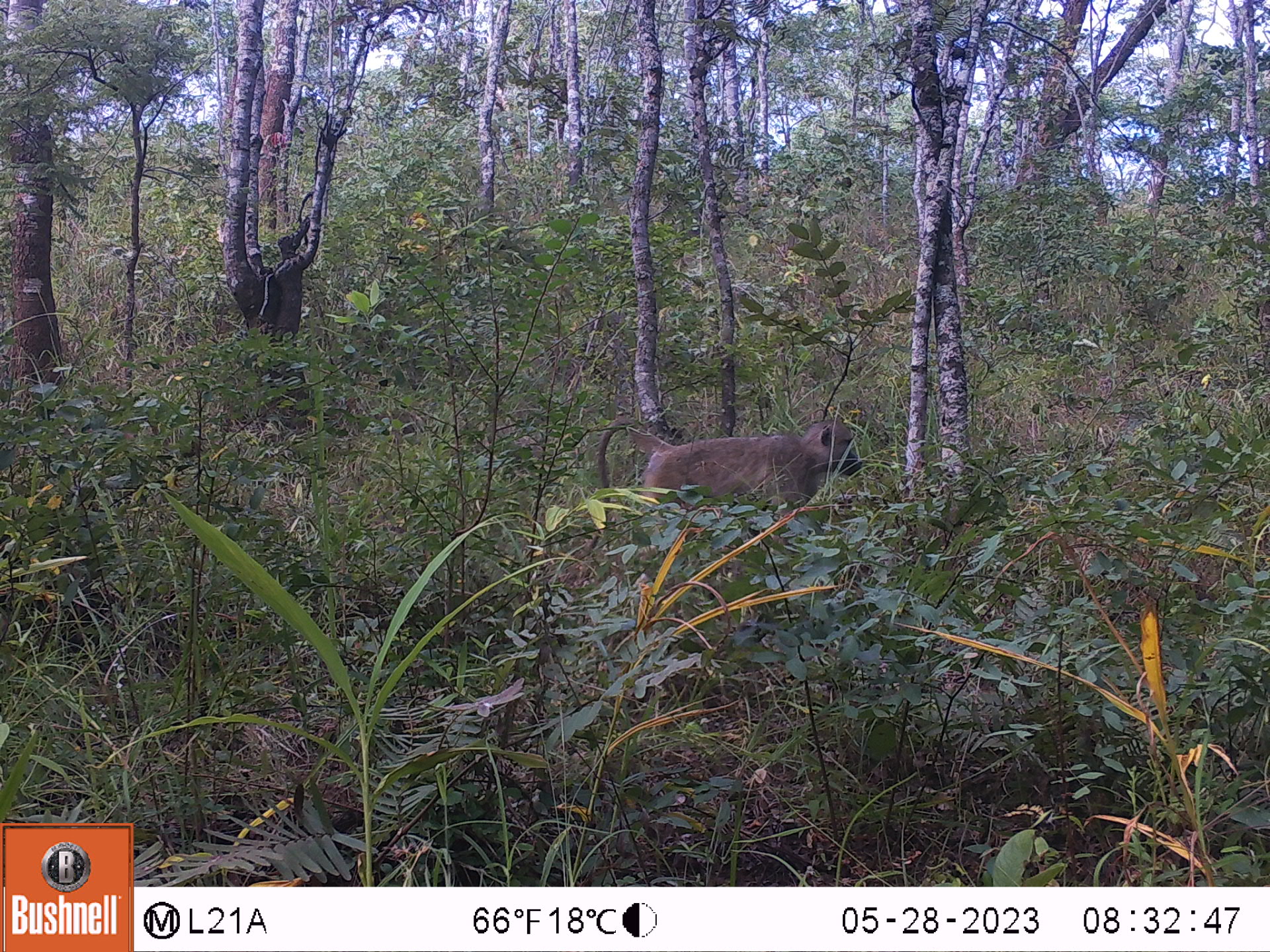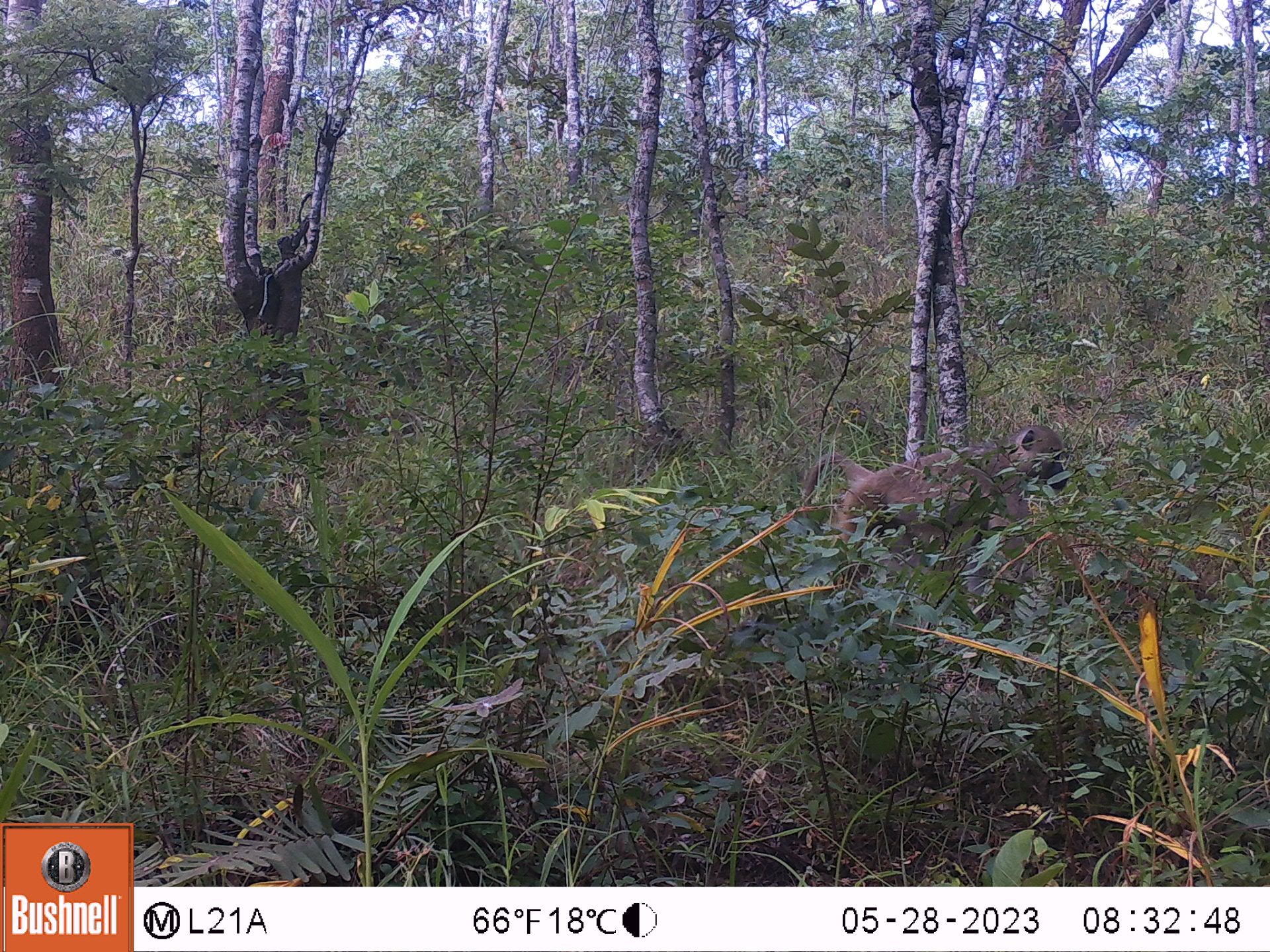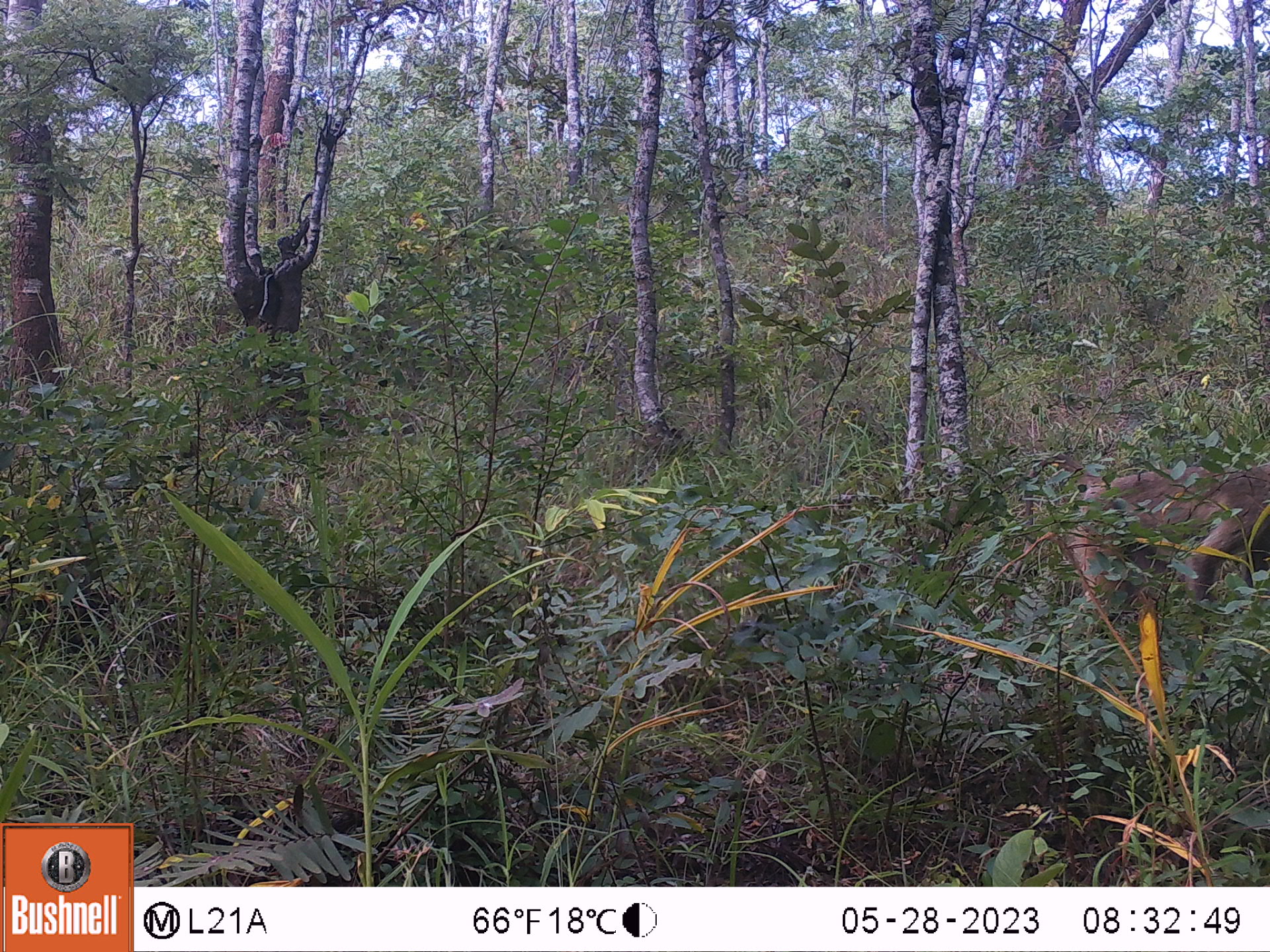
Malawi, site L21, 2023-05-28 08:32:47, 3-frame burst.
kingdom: Animalia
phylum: Chordata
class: Mammalia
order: Primates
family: Cercopithecidae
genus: Papio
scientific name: Papio cynocephalus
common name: yellow baboon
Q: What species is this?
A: Yellow baboon (Papio cynocephalus).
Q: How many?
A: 1.